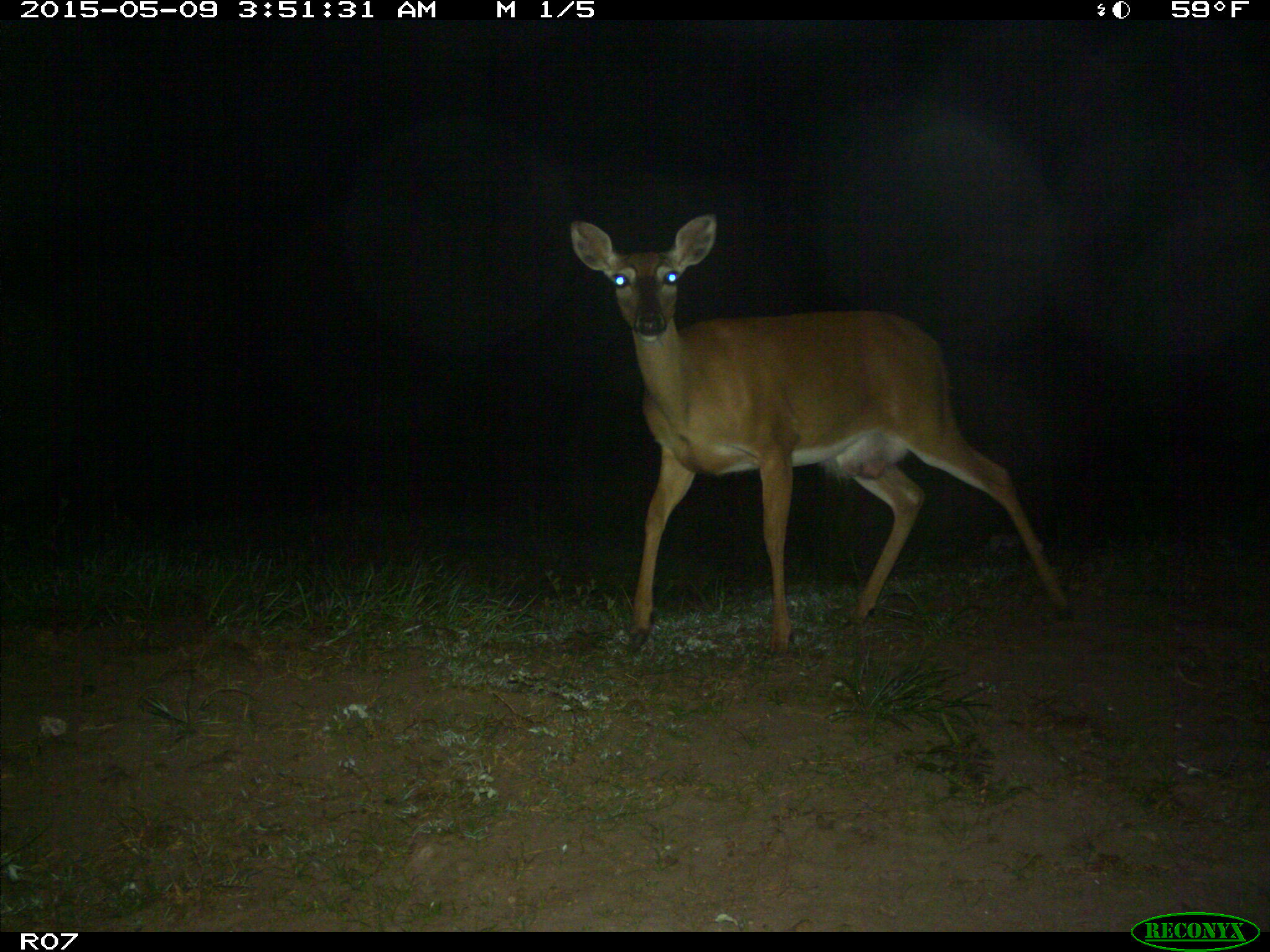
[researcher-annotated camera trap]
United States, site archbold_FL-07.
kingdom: Animalia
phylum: Chordata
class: Mammalia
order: Artiodactyla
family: Cervidae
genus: Odocoileus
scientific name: Odocoileus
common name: deer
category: unidentified deer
Unidentified deer (deer) (Odocoileus).